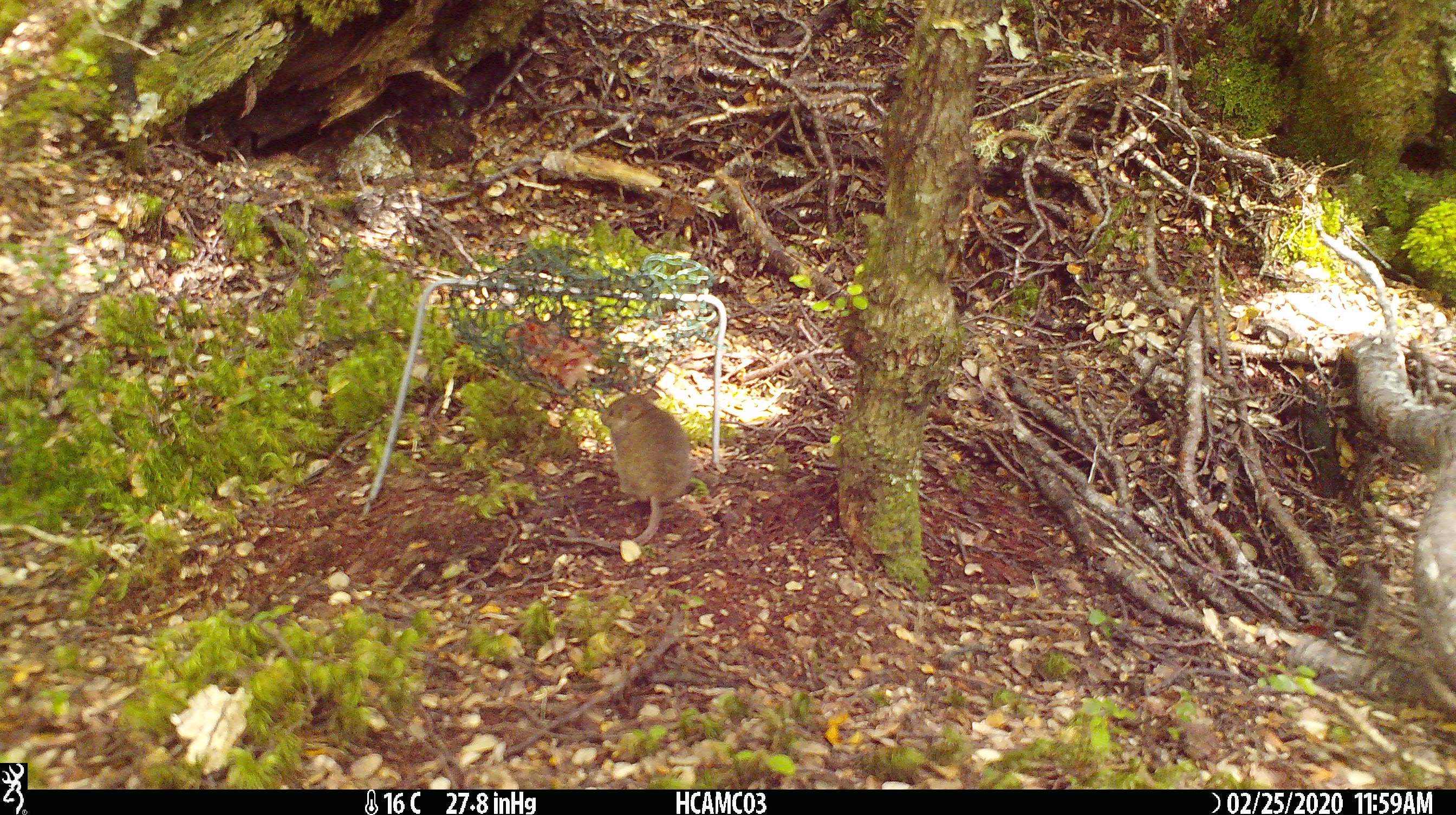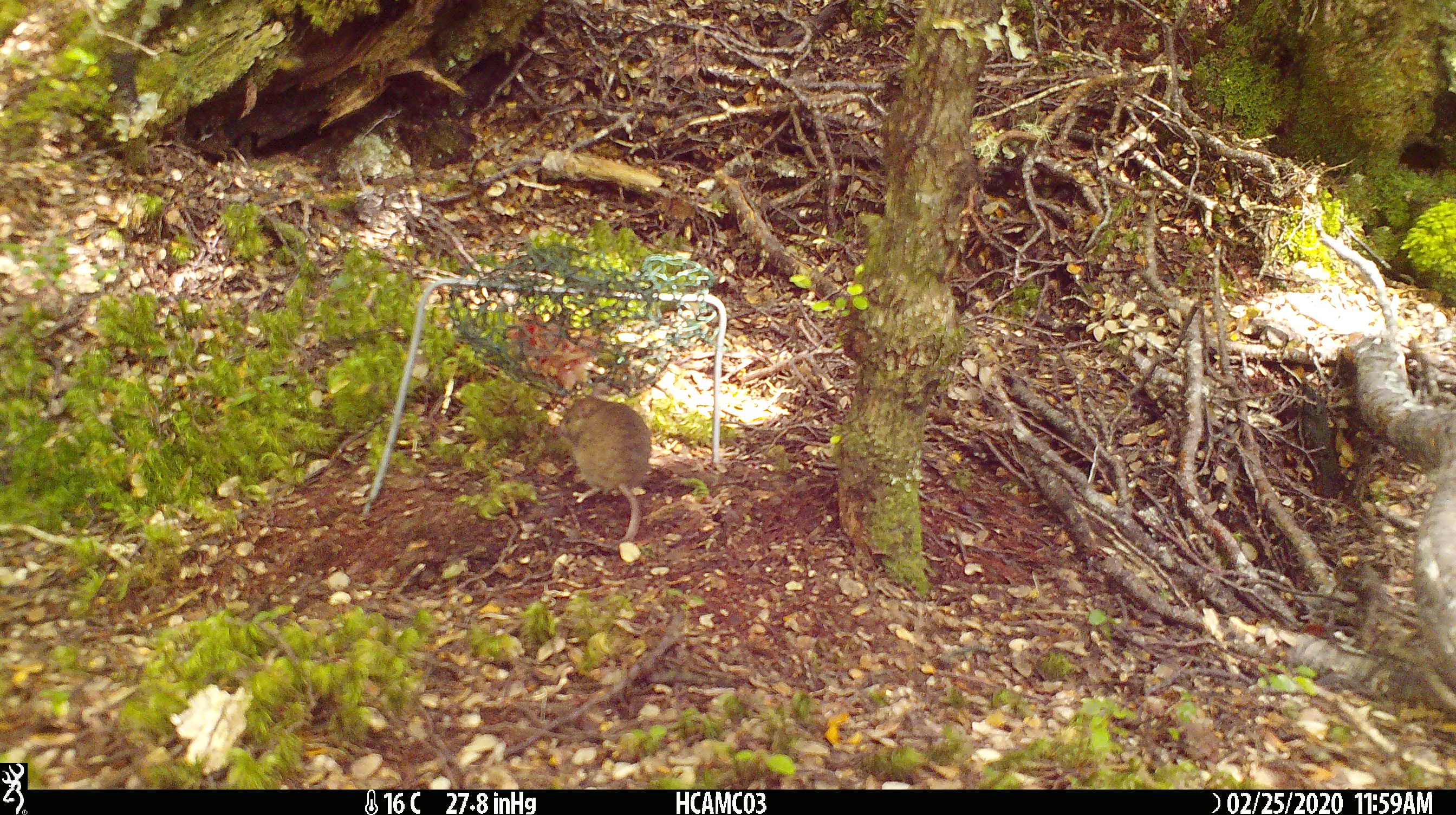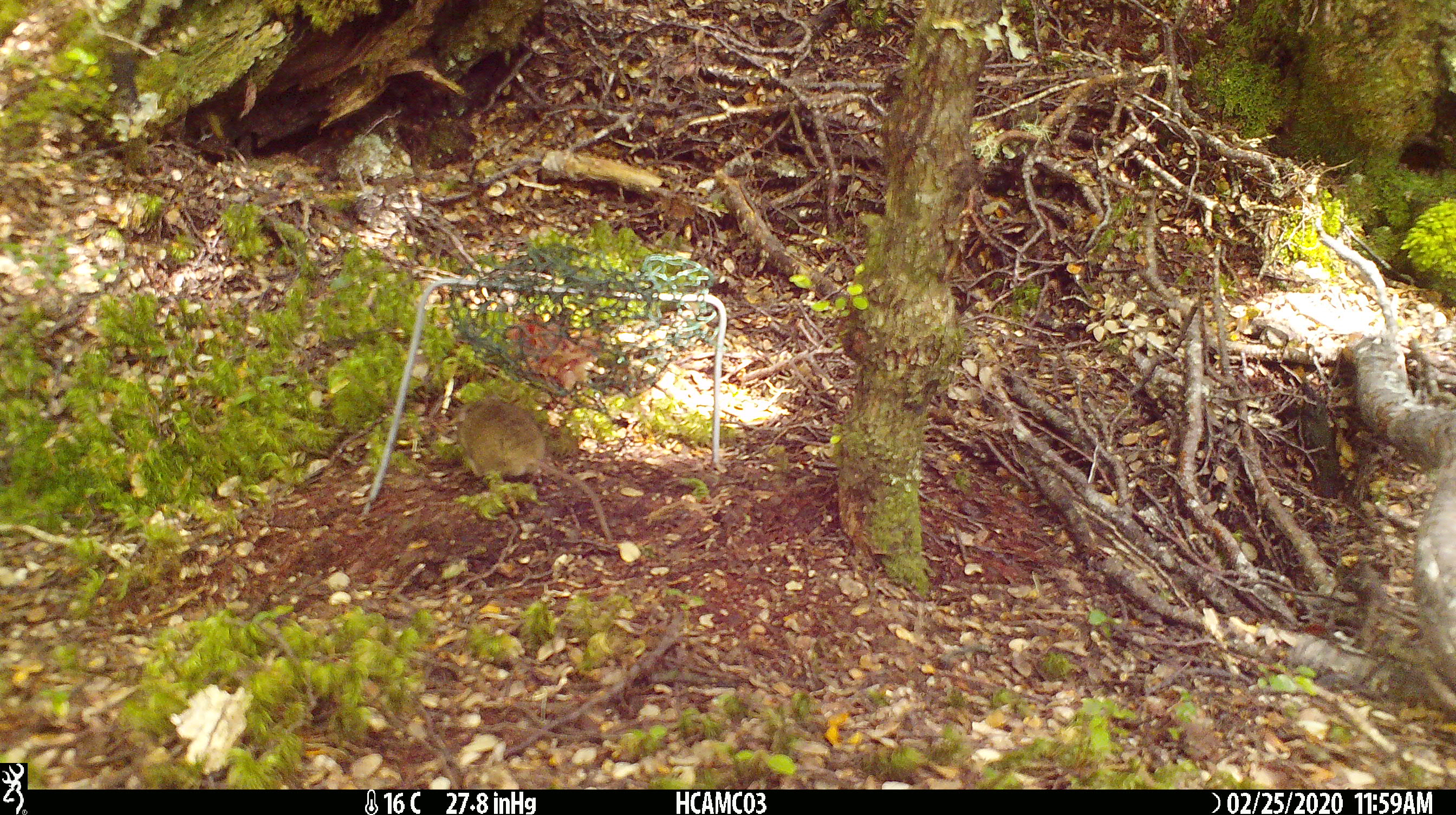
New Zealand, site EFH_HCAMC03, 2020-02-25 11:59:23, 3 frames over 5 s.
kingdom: Animalia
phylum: Chordata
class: Mammalia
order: Rodentia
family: Muridae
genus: Mus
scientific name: Mus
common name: mouse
Mouse (Mus).